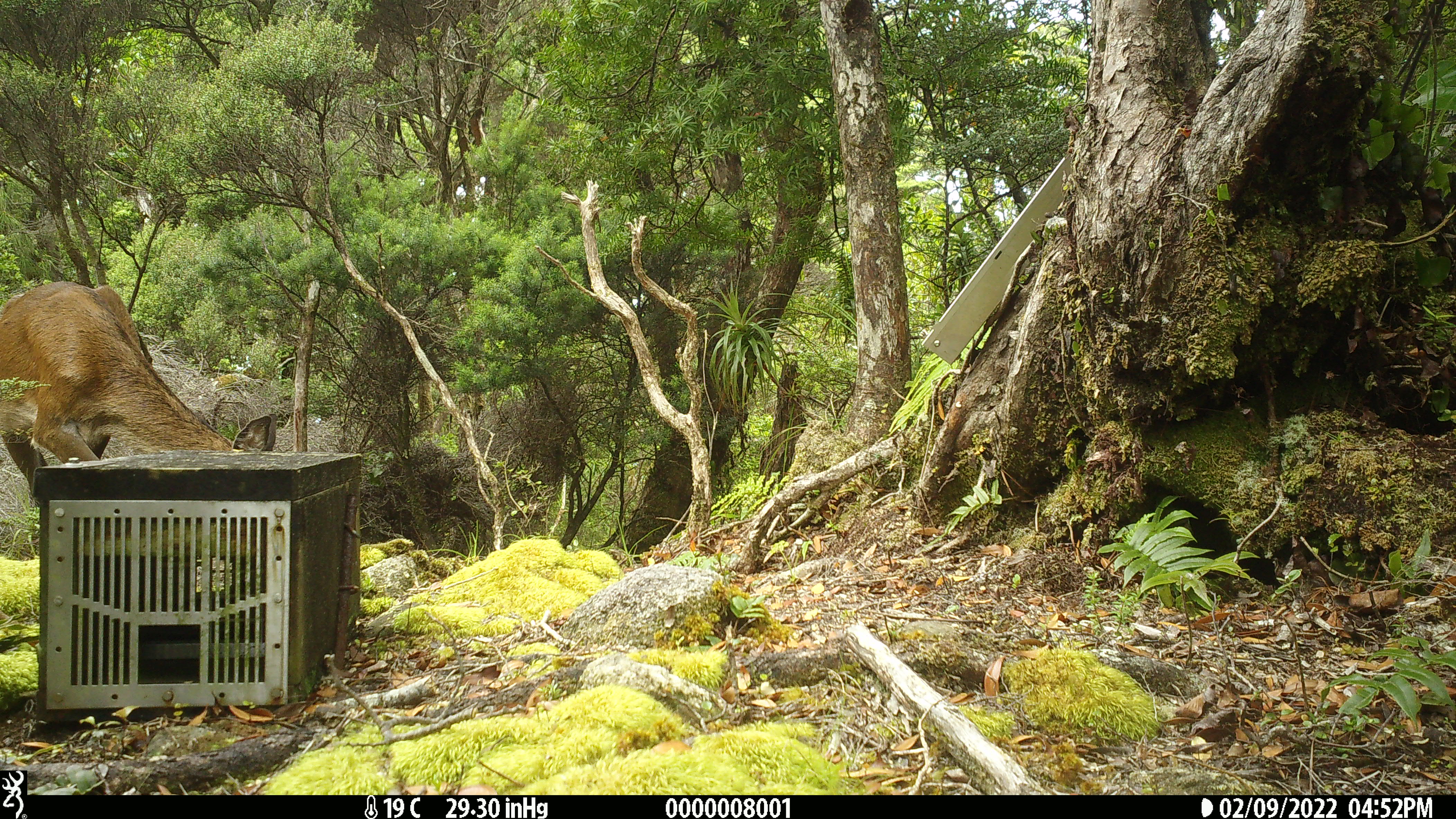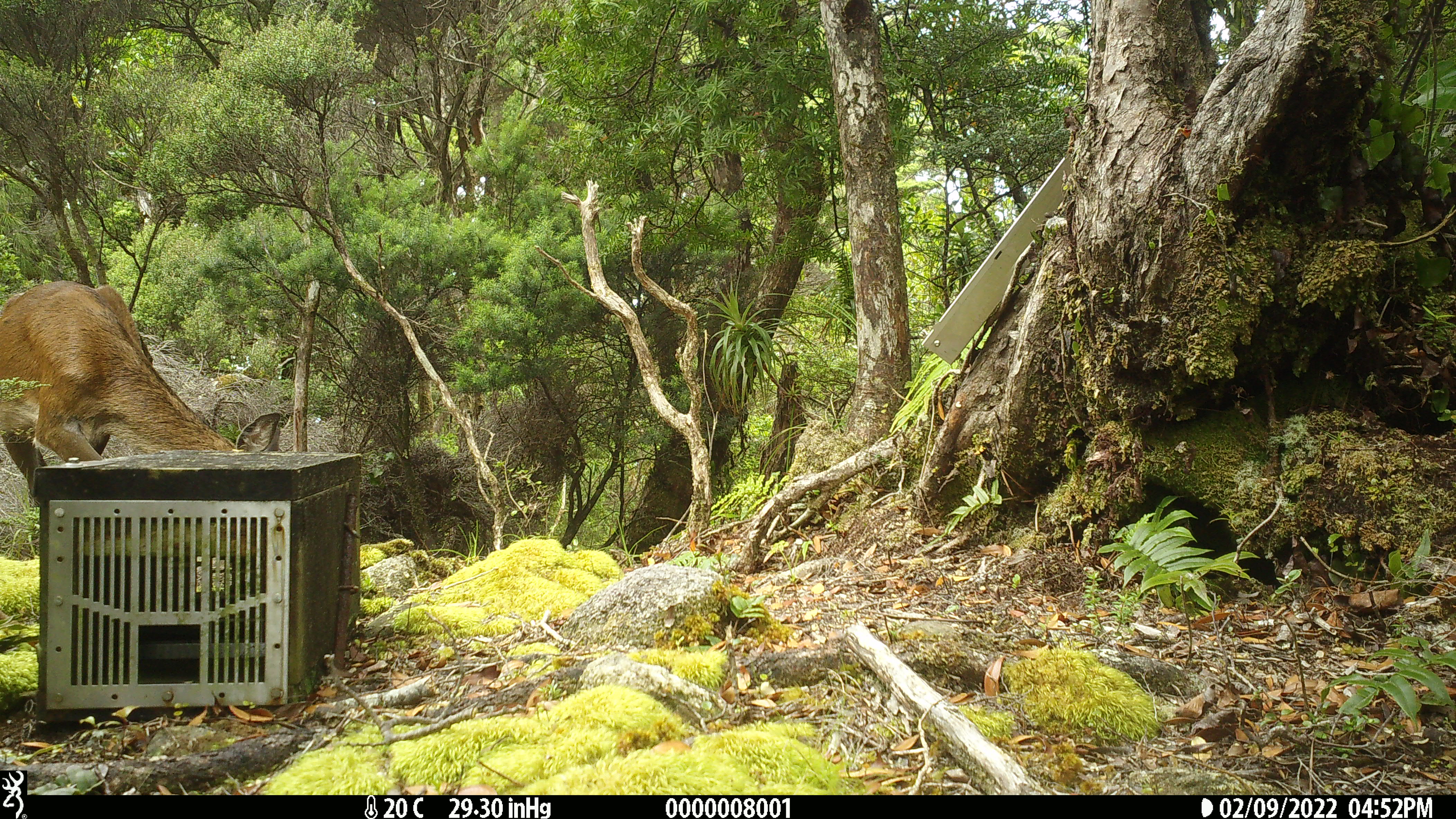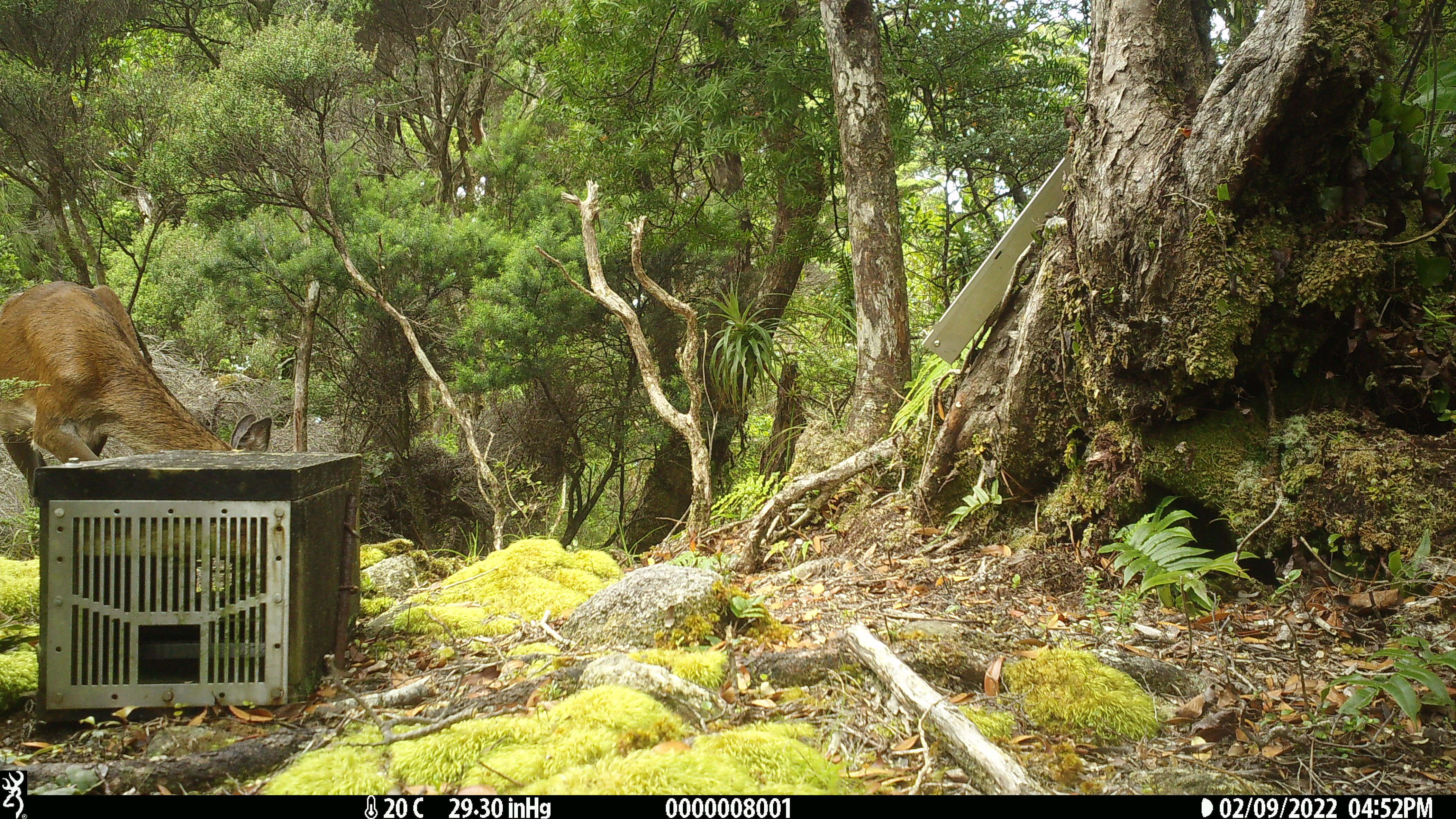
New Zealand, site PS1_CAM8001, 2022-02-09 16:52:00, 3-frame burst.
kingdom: Animalia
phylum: Chordata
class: Mammalia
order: Artiodactyla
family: Cervidae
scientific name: Cervidae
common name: deer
Deer (Cervidae).